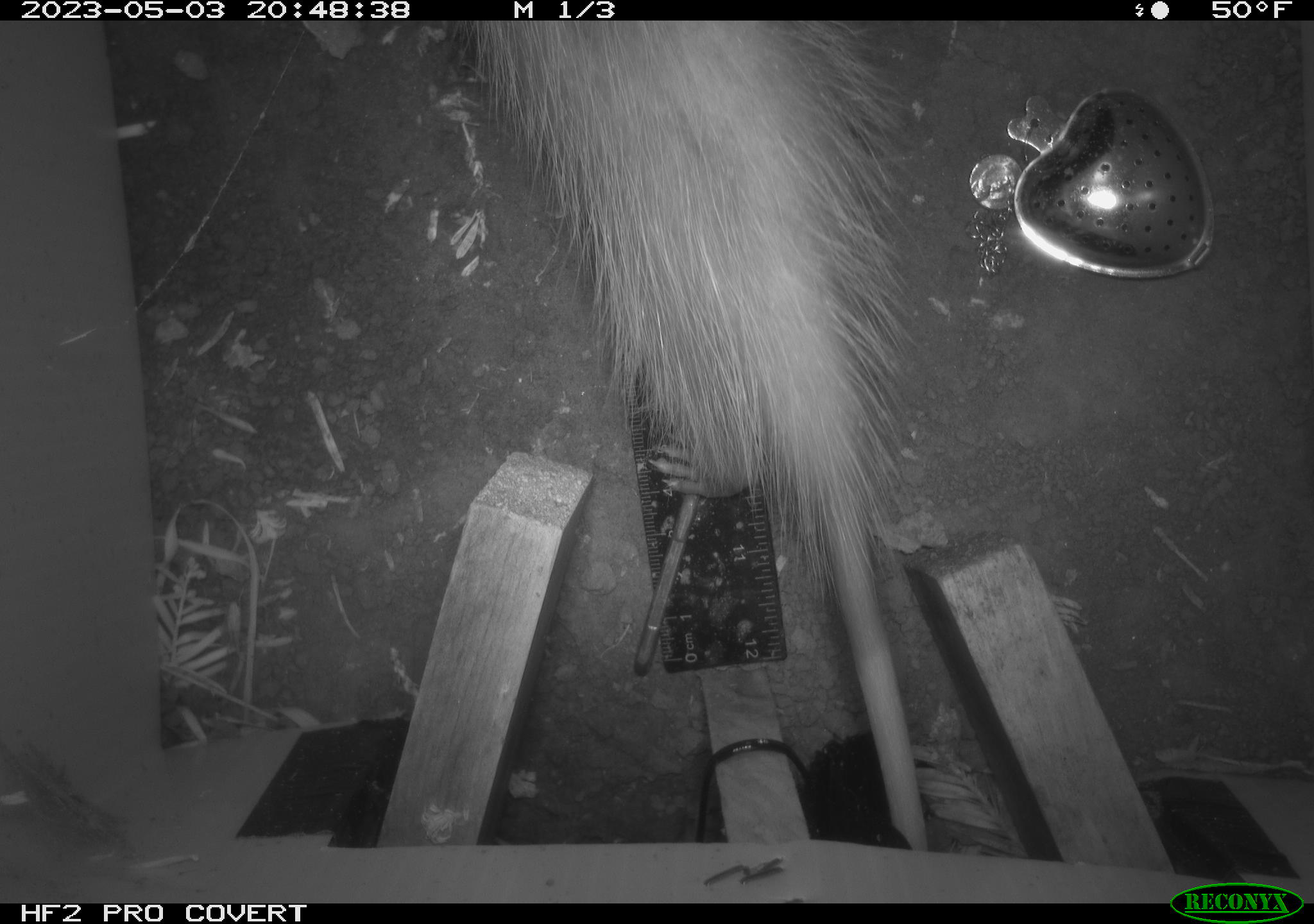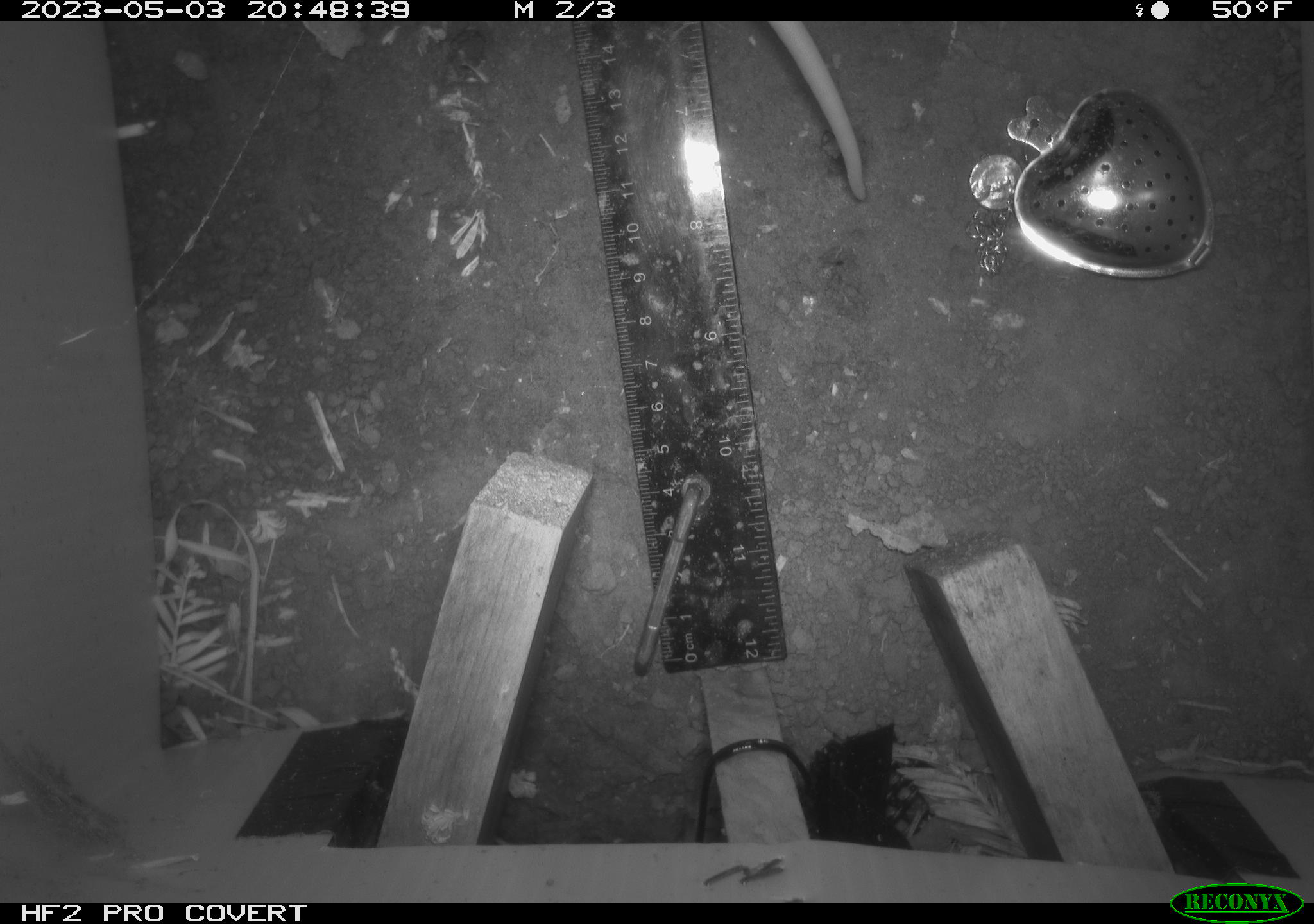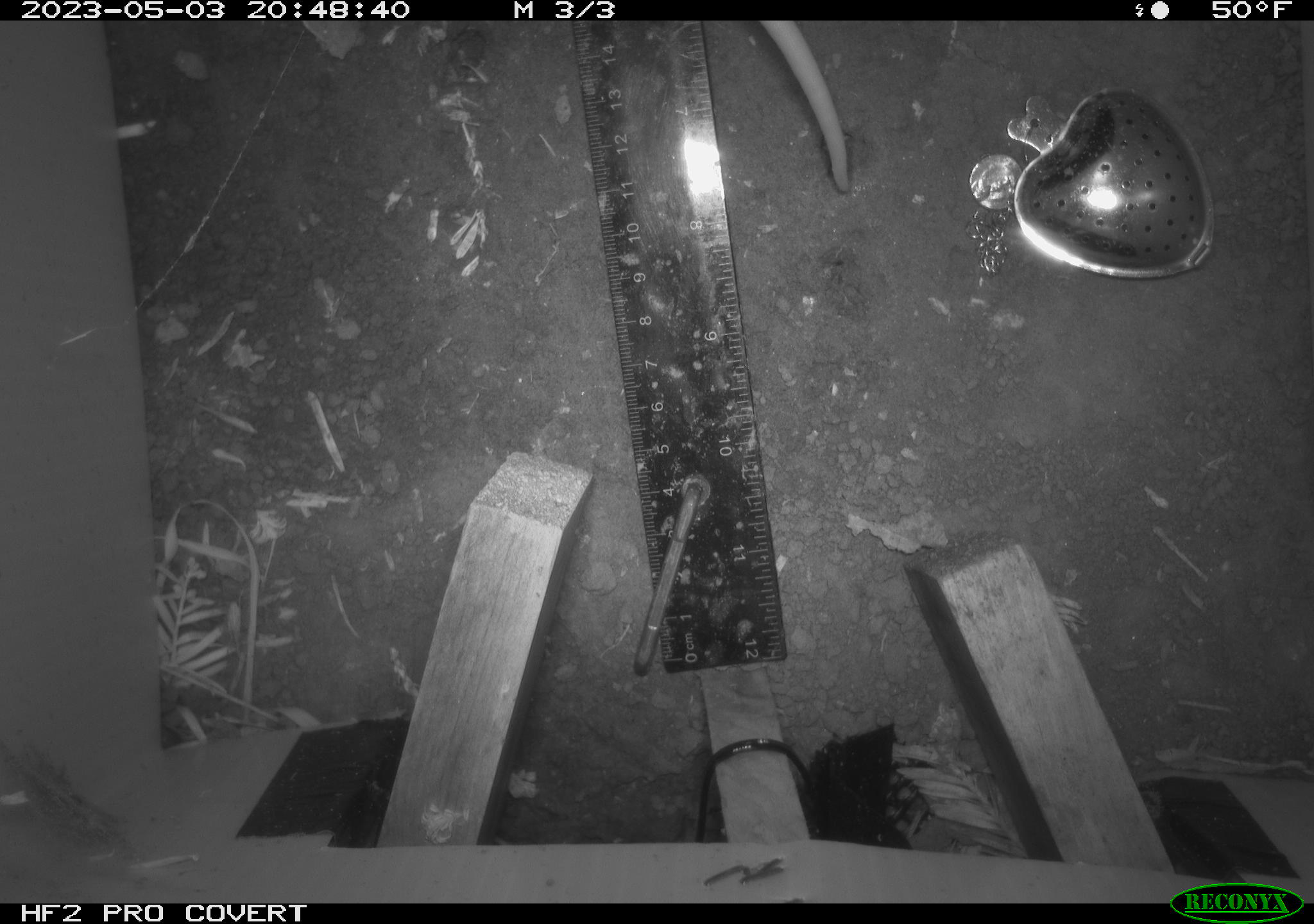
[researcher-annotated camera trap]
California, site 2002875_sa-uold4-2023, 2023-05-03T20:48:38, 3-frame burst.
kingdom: Animalia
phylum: Chordata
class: Mammalia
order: Didelphimorphia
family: Didelphidae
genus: Didelphis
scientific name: Didelphis virginiana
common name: virginia opossum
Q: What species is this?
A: Virginia opossum (Didelphis virginiana).